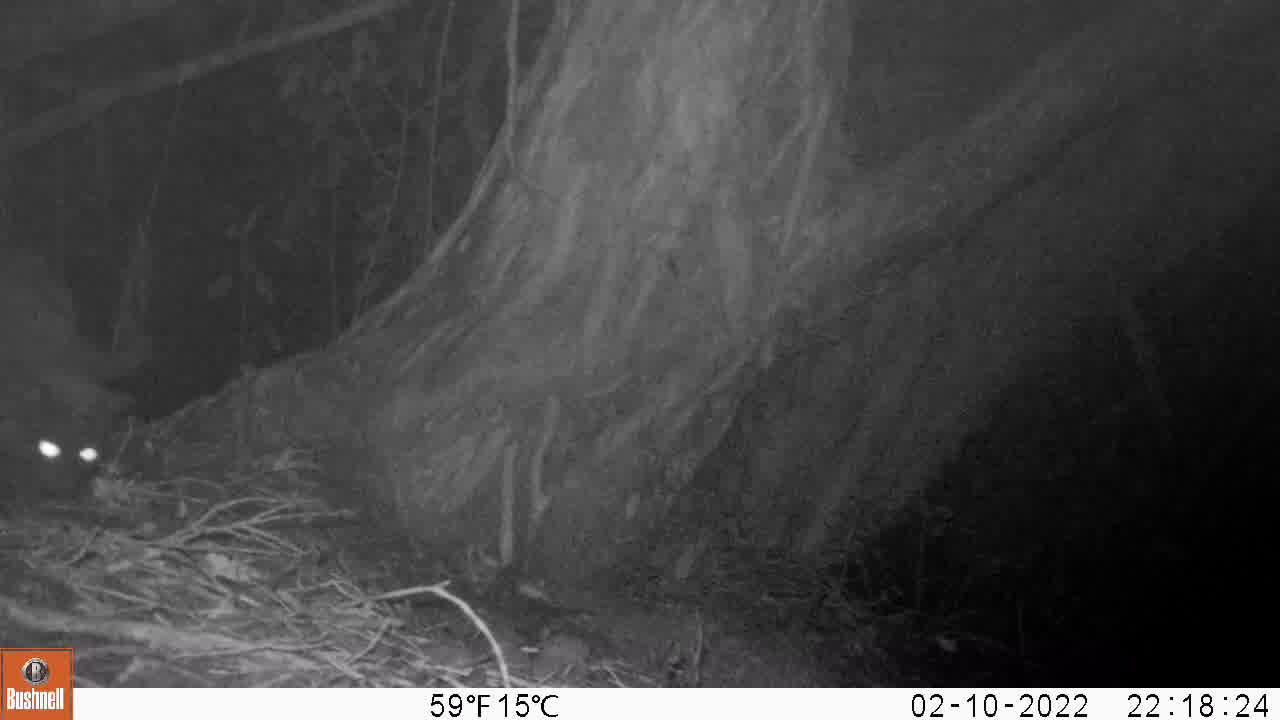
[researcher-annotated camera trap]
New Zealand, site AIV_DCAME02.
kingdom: Animalia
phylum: Chordata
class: Mammalia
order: Carnivora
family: Felidae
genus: Felis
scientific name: Felis catus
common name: domestic cat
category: cat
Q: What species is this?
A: Cat (domestic cat) (Felis catus).